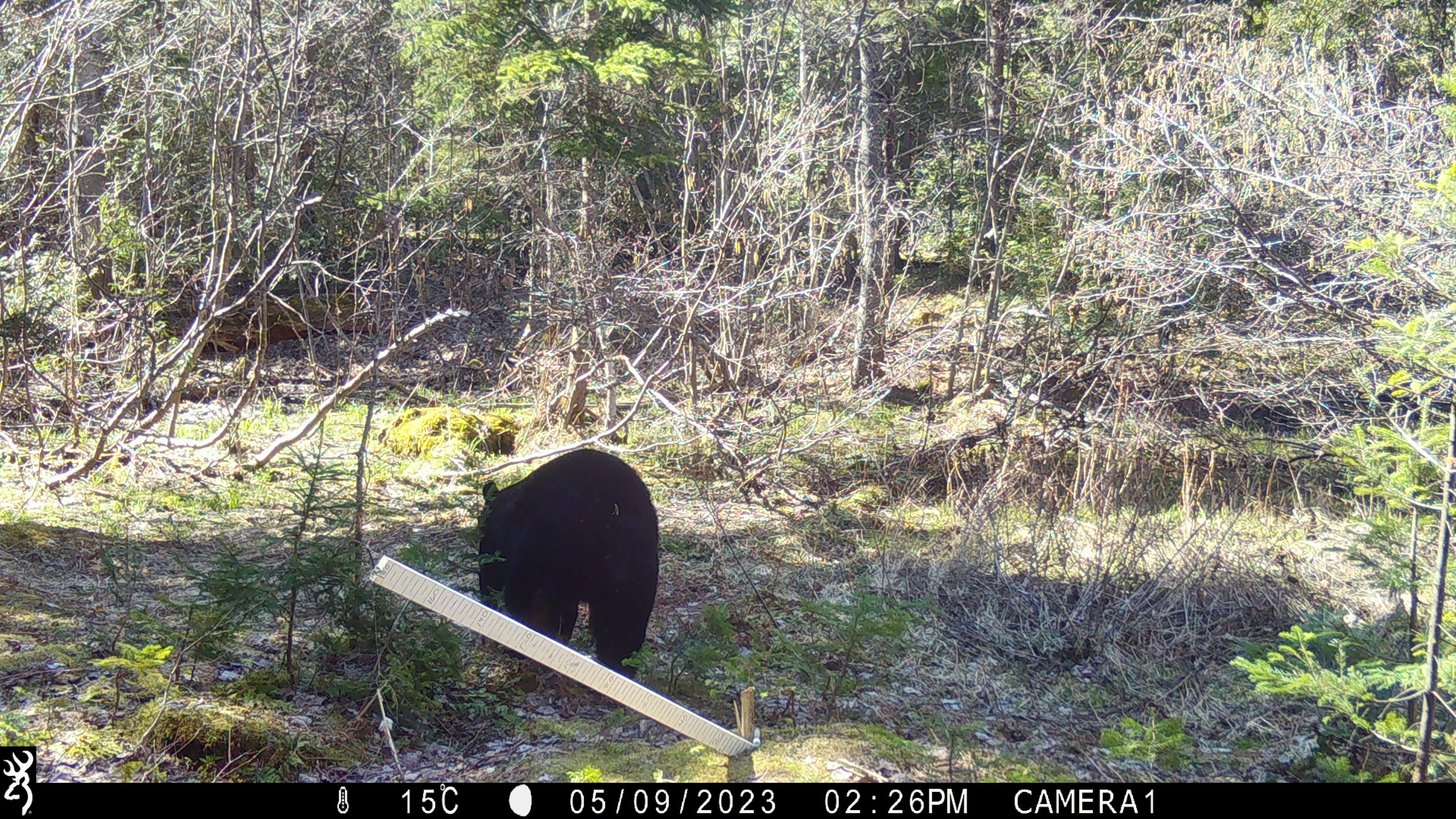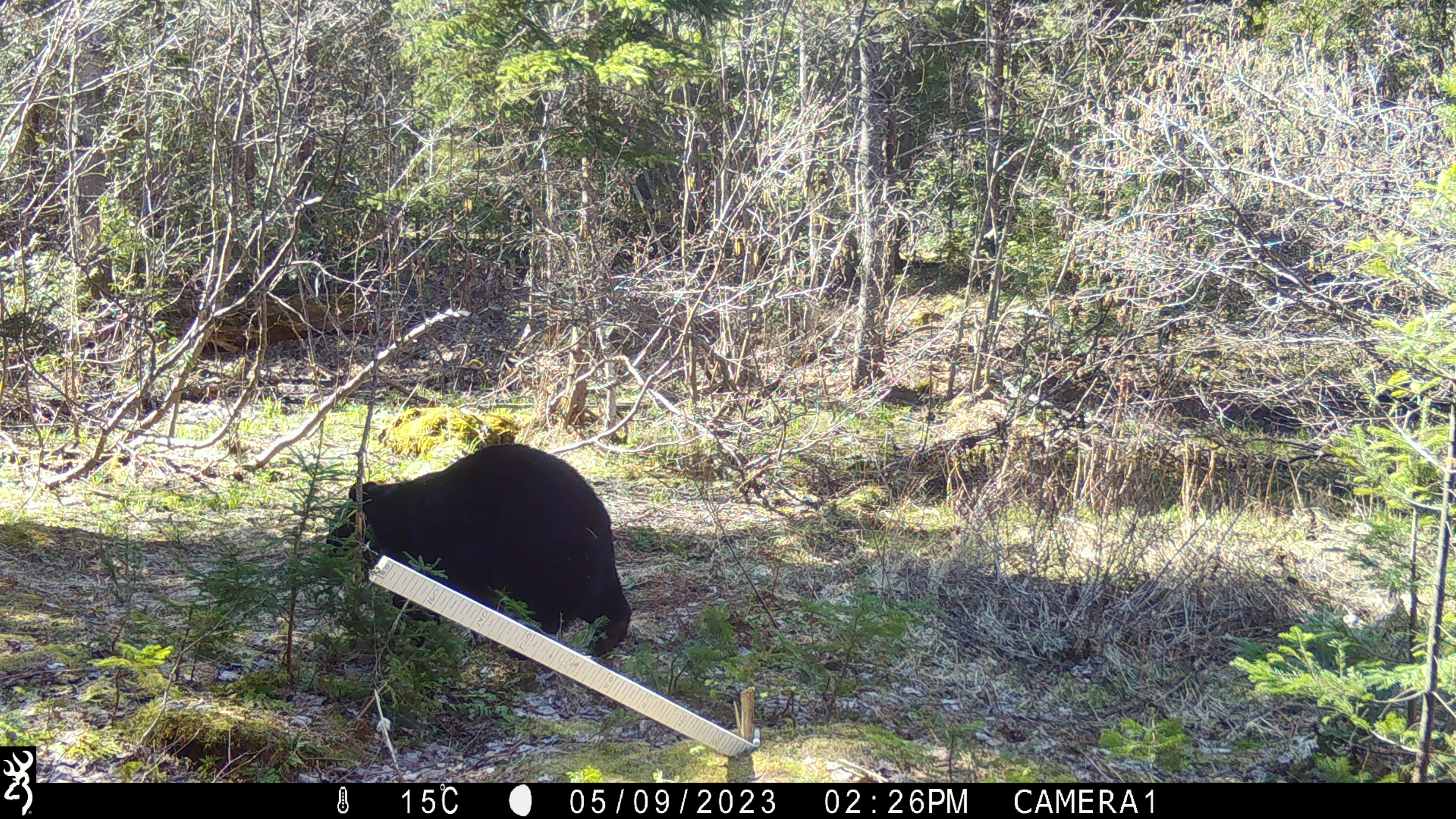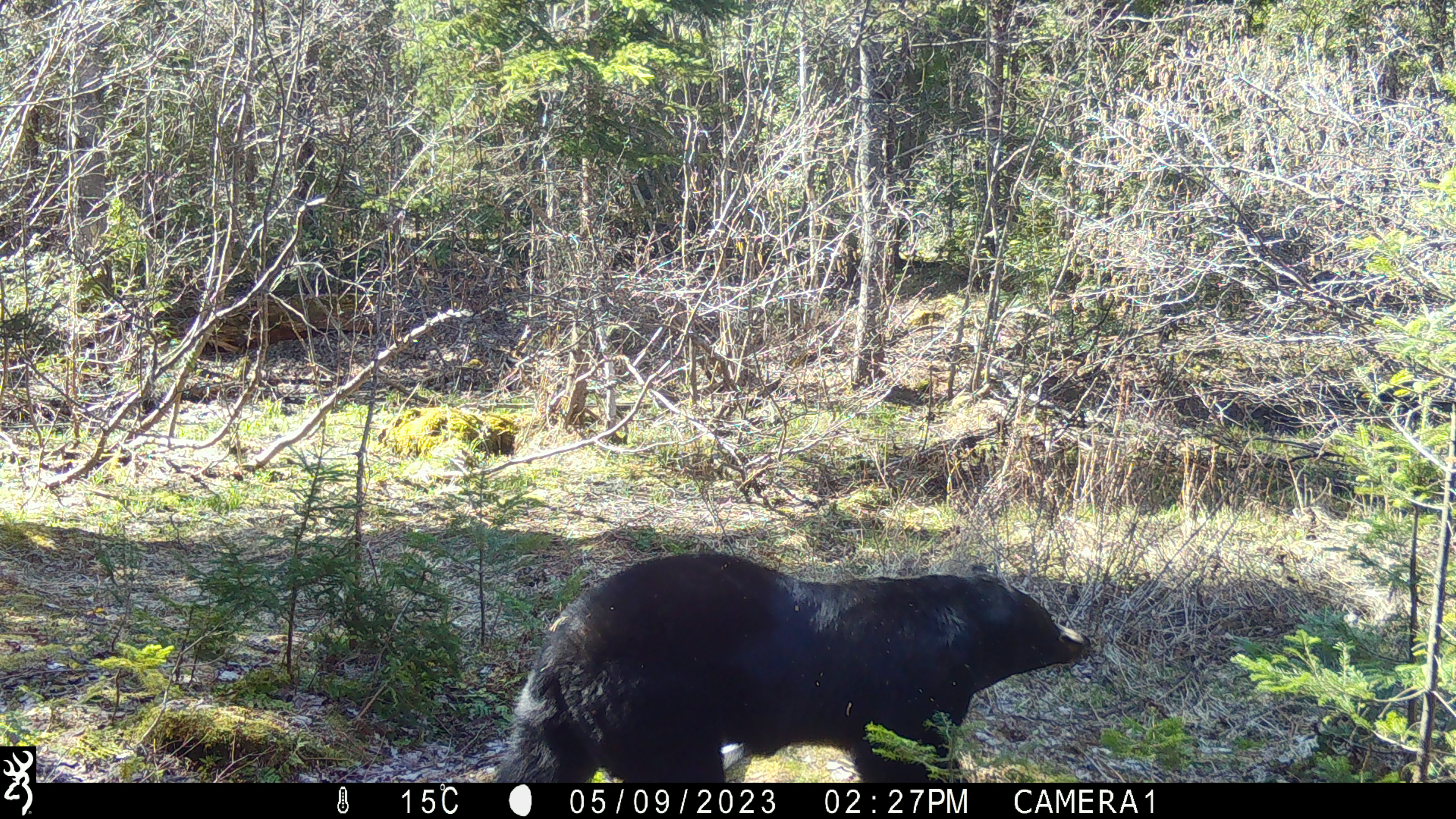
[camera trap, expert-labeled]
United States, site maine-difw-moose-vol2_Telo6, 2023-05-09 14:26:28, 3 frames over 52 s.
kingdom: Animalia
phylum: Chordata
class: Mammalia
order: Carnivora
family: Ursidae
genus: Ursus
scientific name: Ursus americanus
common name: black bear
Black bear (Ursus americanus).